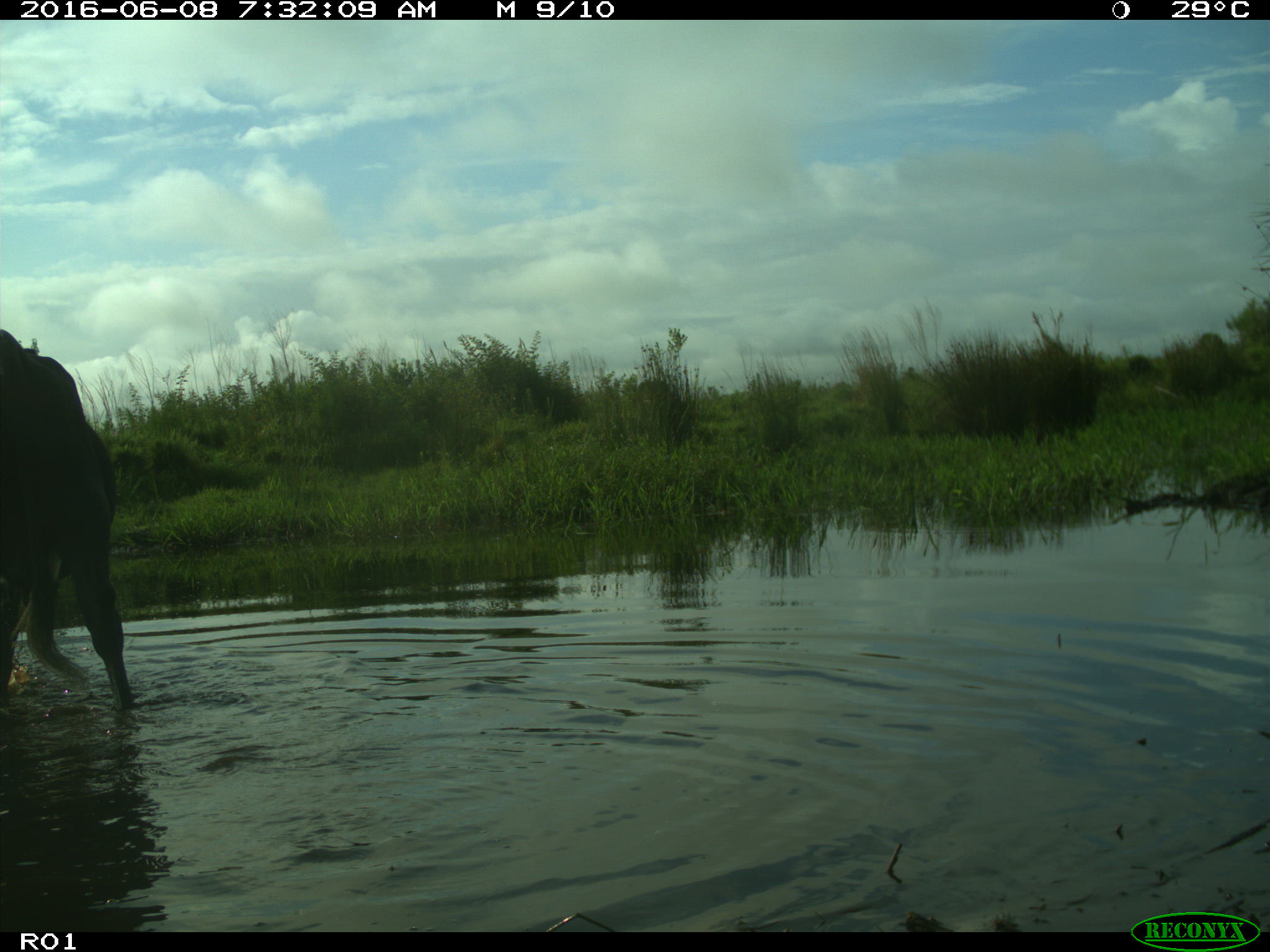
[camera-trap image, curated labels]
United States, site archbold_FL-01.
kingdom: Animalia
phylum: Chordata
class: Mammalia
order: Artiodactyla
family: Bovidae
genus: Bos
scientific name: Bos taurus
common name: domestic cow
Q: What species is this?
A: Bos taurus (domestic cow).